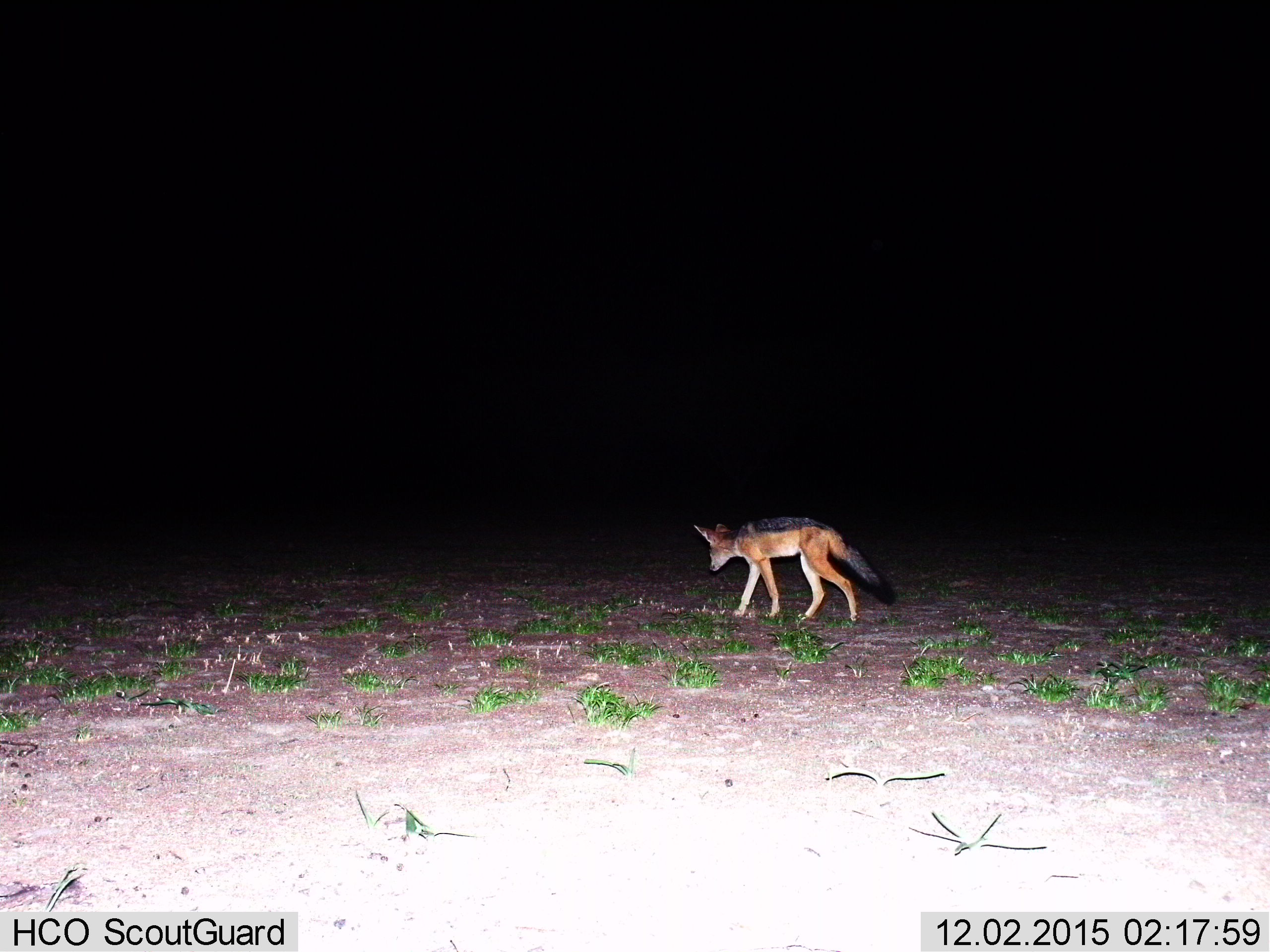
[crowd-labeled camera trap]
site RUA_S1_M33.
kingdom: Animalia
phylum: Chordata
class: Mammalia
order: Carnivora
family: Canidae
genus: Lupulella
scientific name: Lupulella mesomelas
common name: black-backed jackal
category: jackalblackbacked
Jackalblackbacked (black-backed jackal) (Lupulella mesomelas), count 1. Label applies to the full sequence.